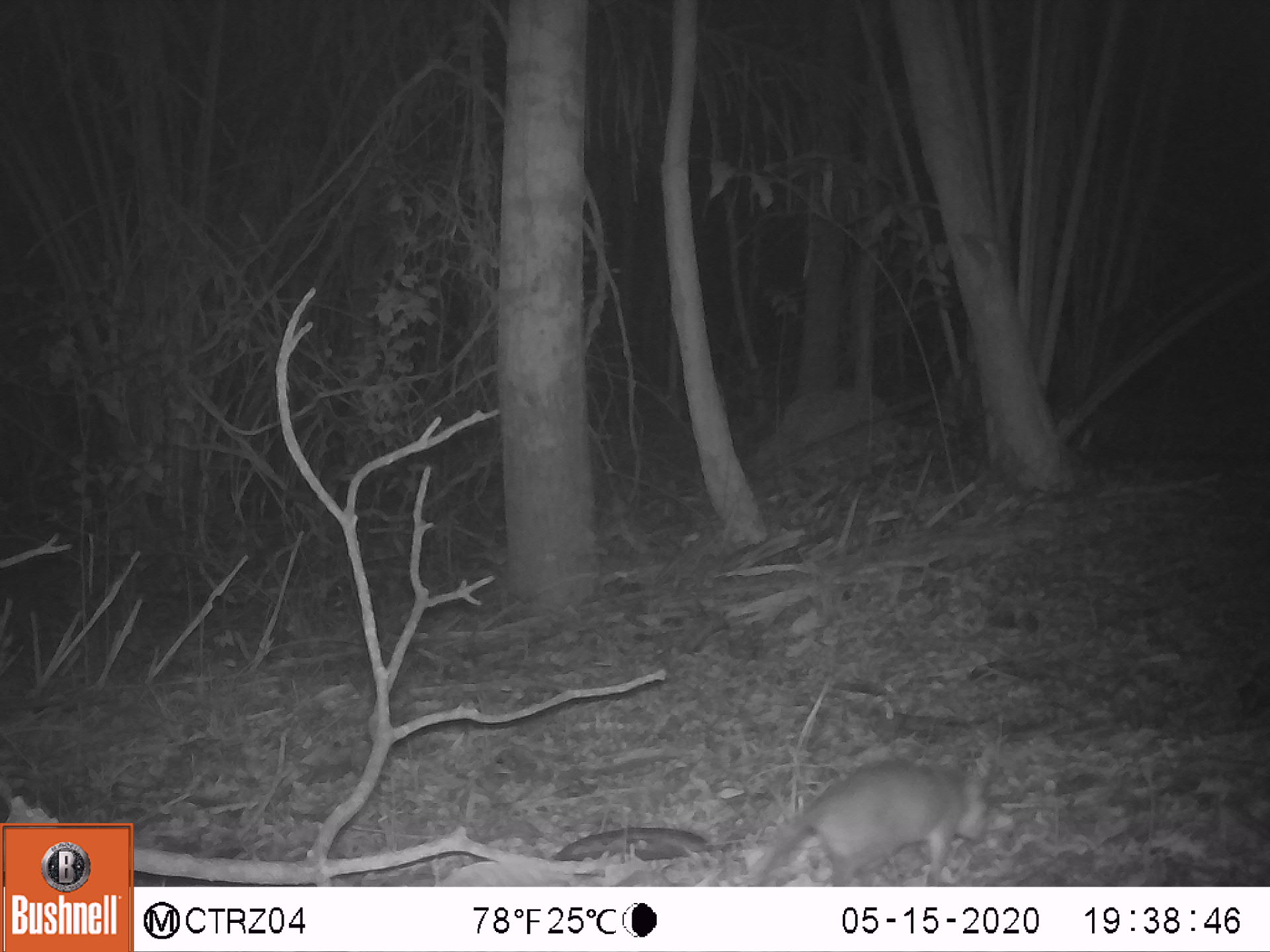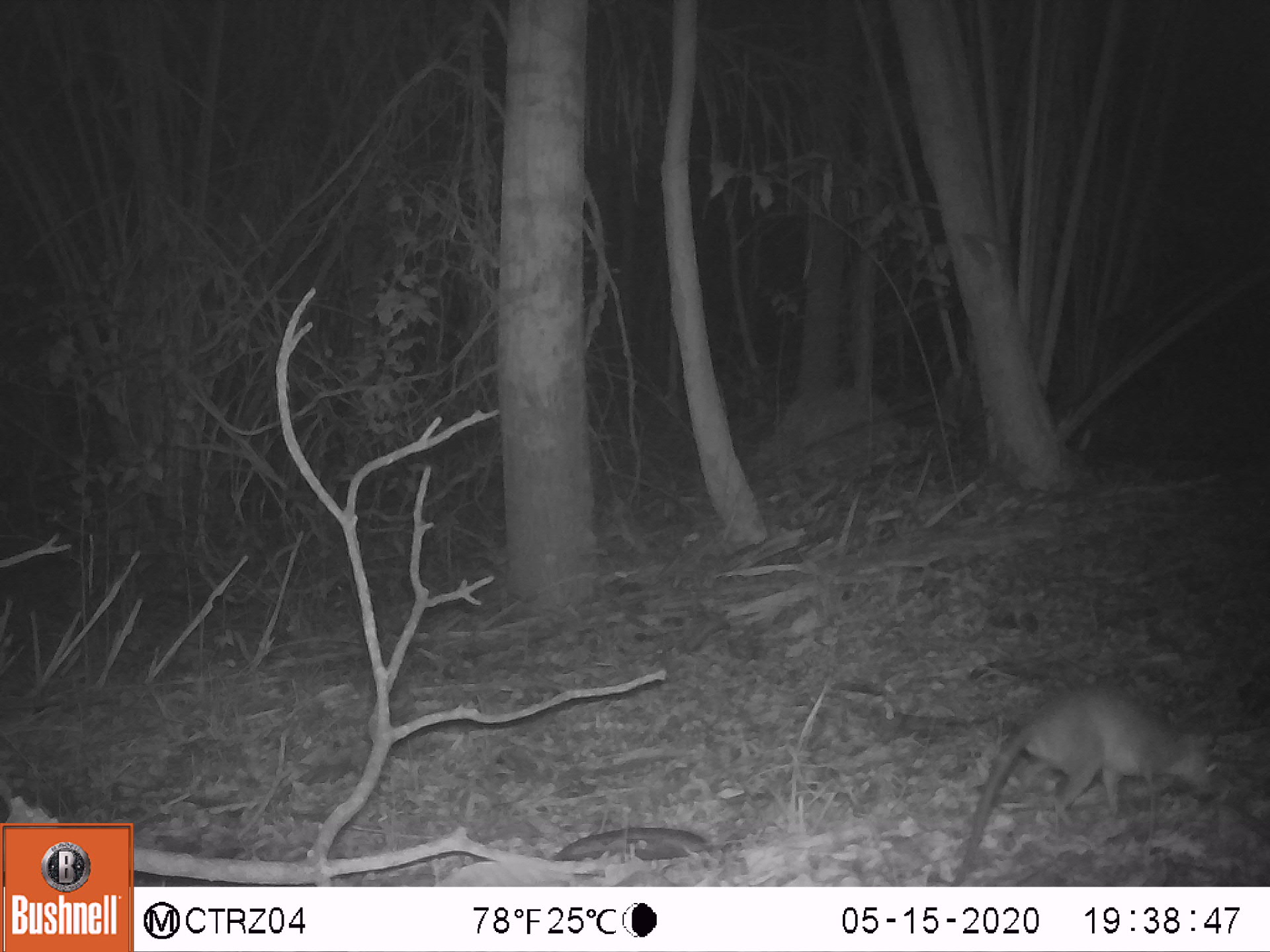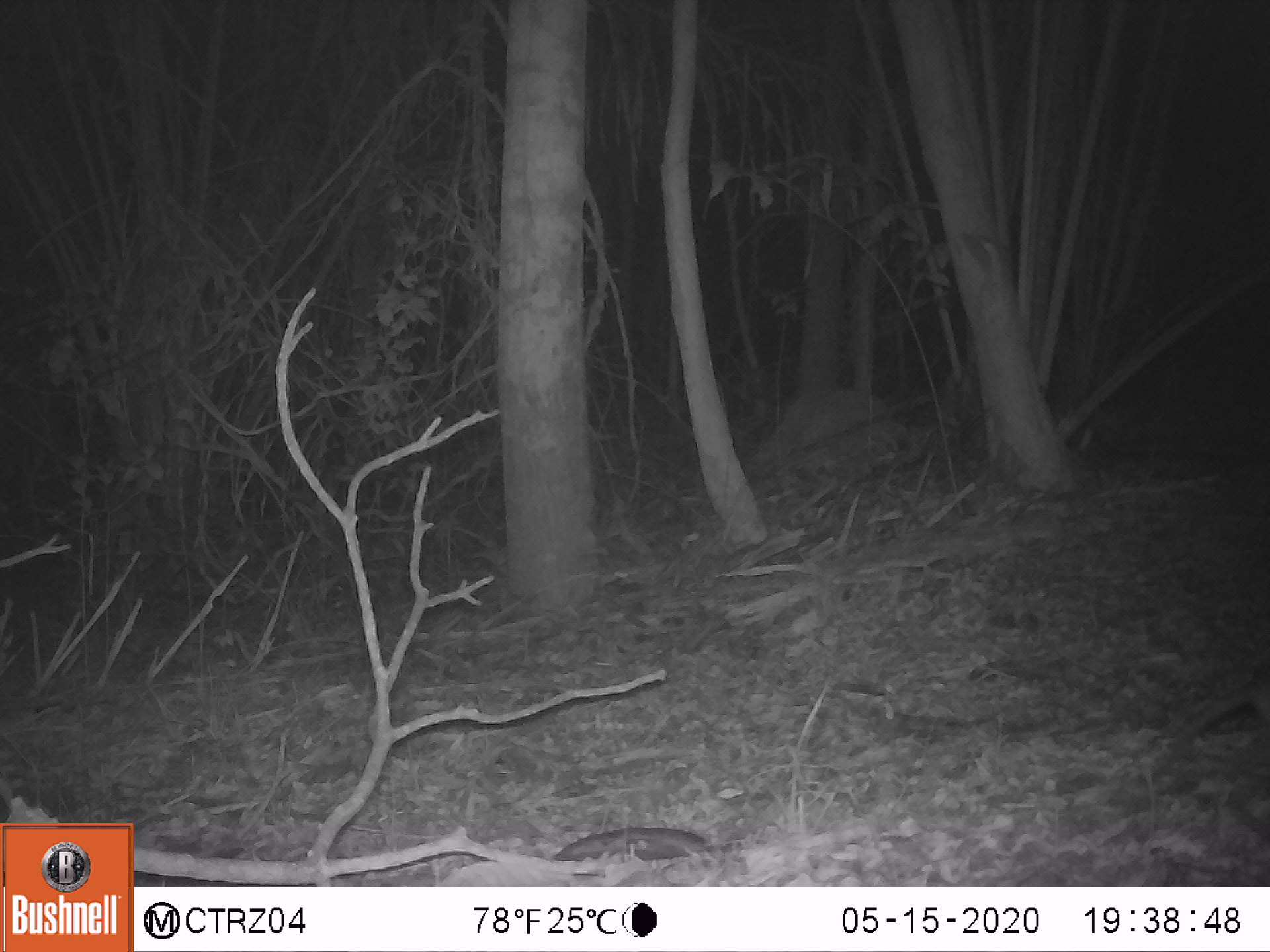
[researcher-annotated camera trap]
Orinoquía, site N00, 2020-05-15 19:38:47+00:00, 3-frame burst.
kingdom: Animalia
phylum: Chordata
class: Mammalia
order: Rodentia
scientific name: Rodentia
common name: rodent